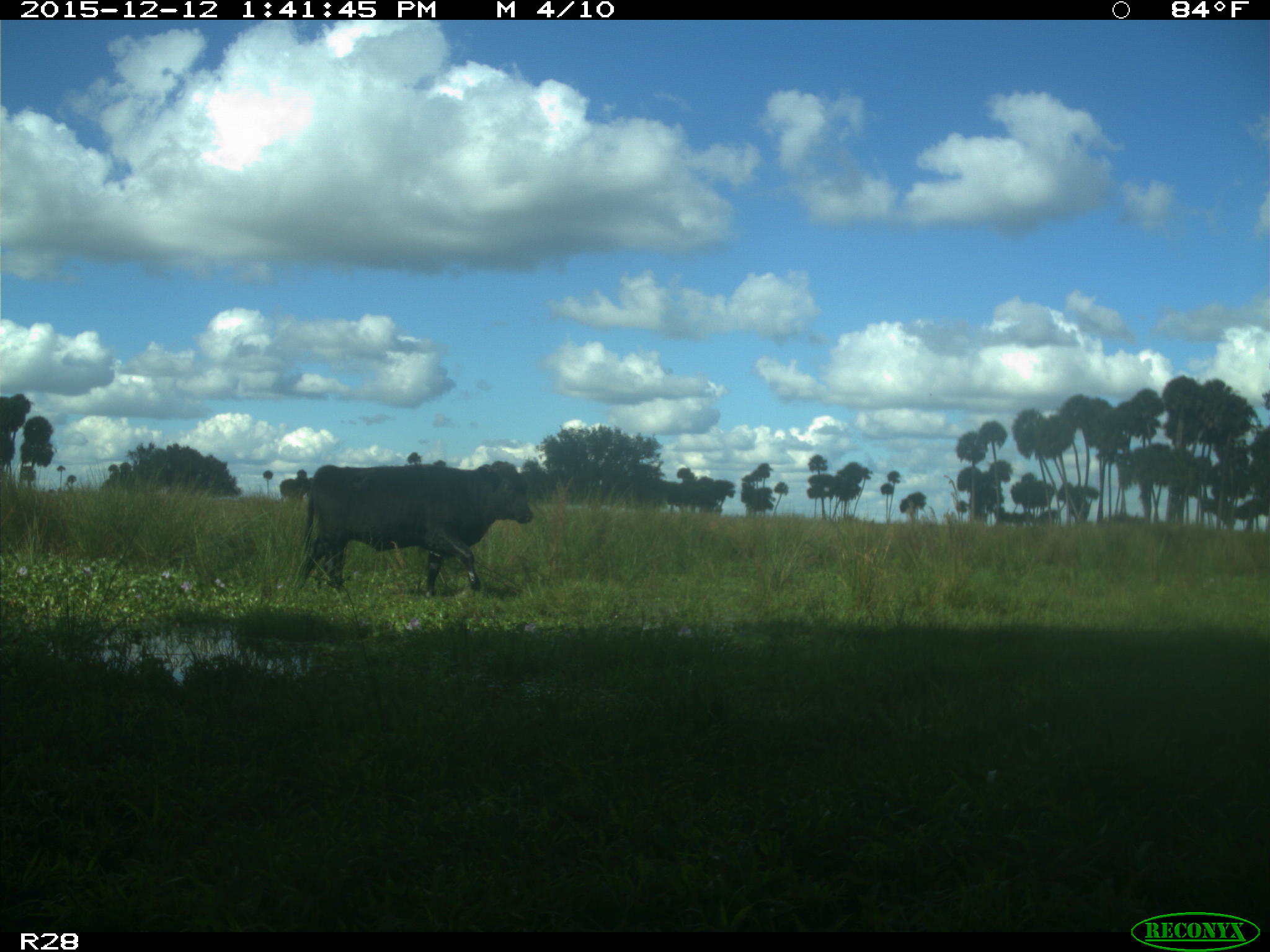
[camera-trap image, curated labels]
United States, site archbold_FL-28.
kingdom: Animalia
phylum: Chordata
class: Mammalia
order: Artiodactyla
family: Bovidae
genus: Bos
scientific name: Bos taurus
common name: domestic cow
Bos taurus (domestic cow).